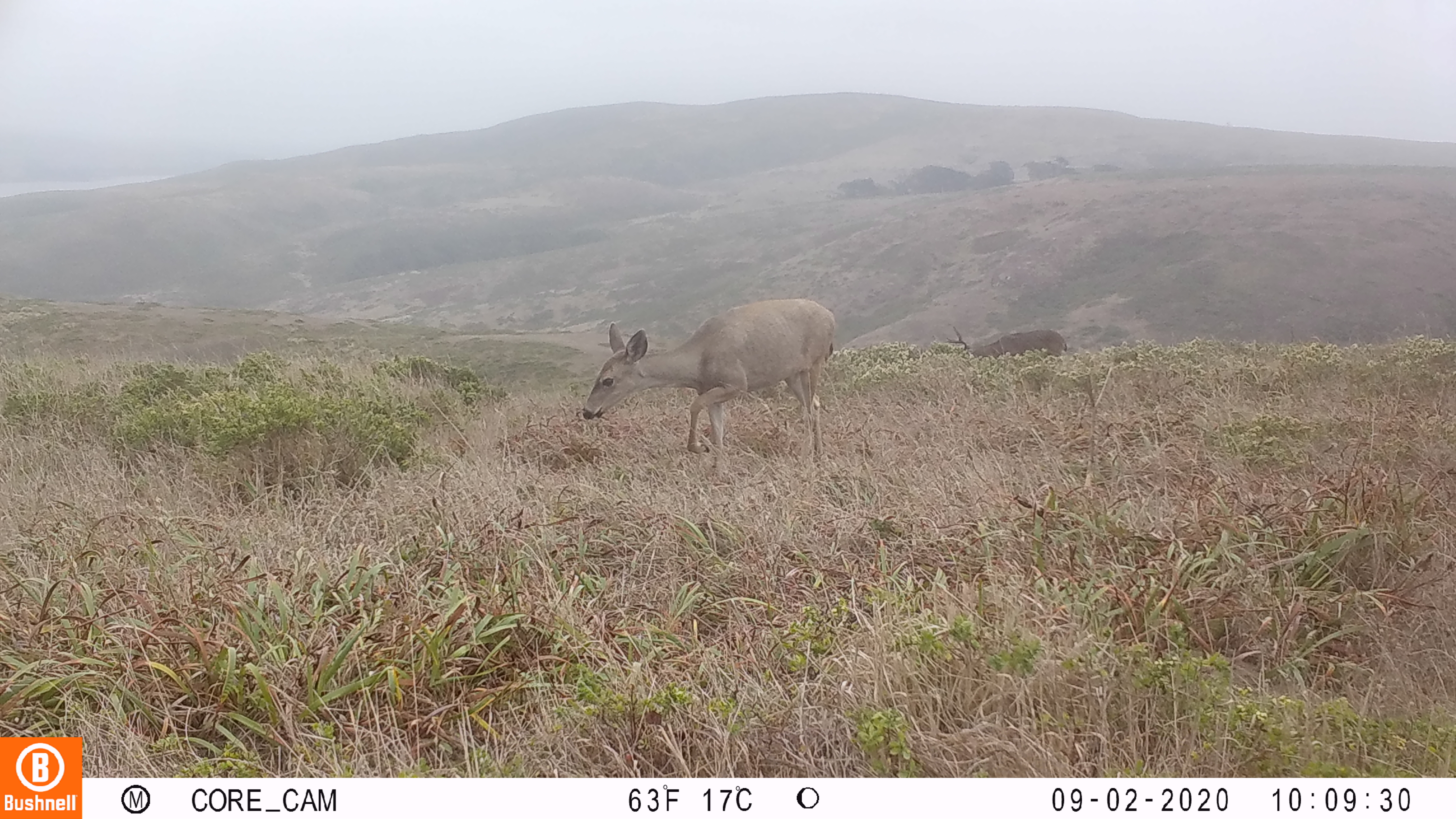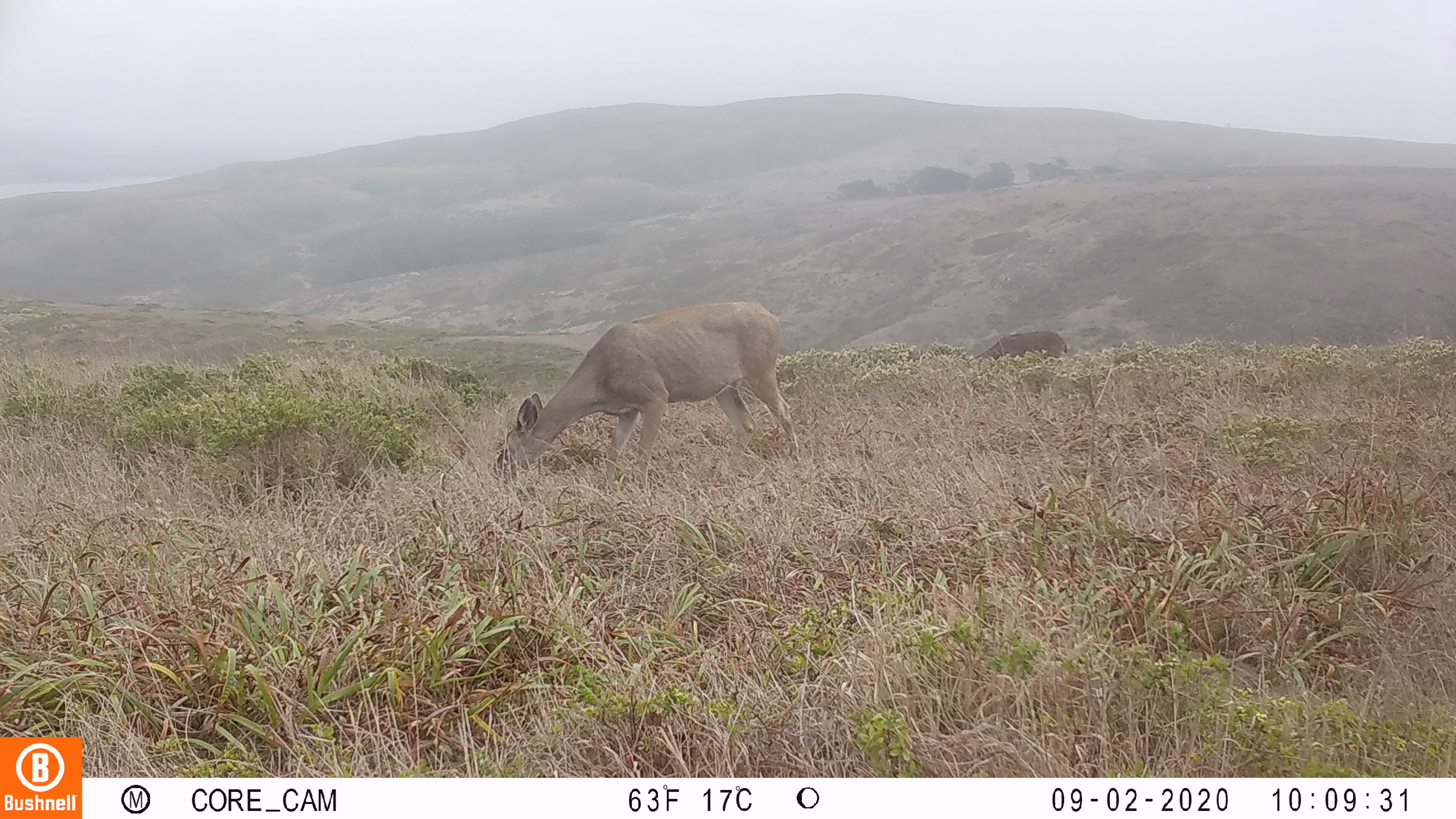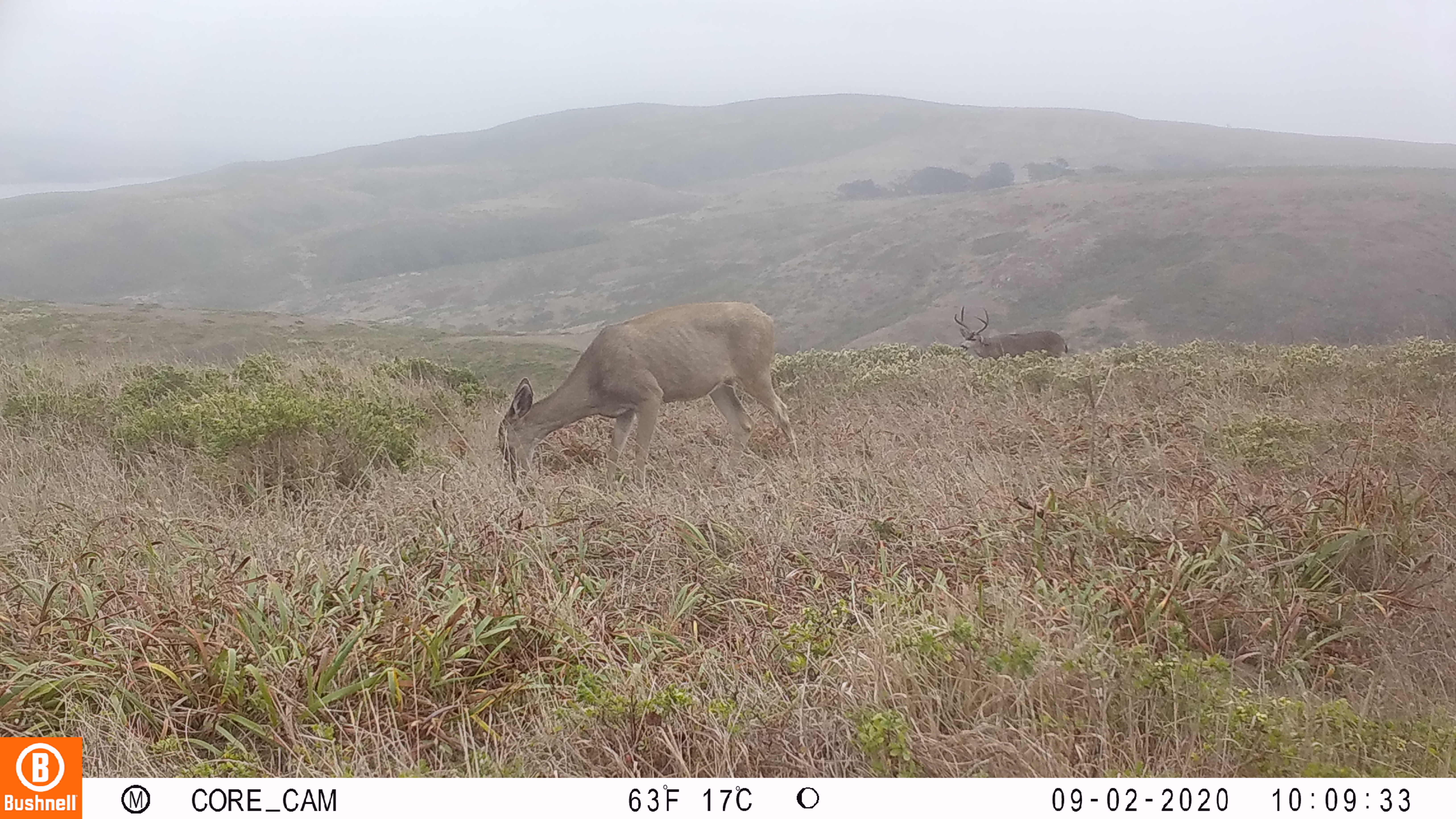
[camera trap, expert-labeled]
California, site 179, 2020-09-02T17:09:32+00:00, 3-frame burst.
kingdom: Animalia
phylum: Chordata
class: Mammalia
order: Artiodactyla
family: Cervidae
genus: Odocoileus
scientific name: Odocoileus hemionus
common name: mule deer